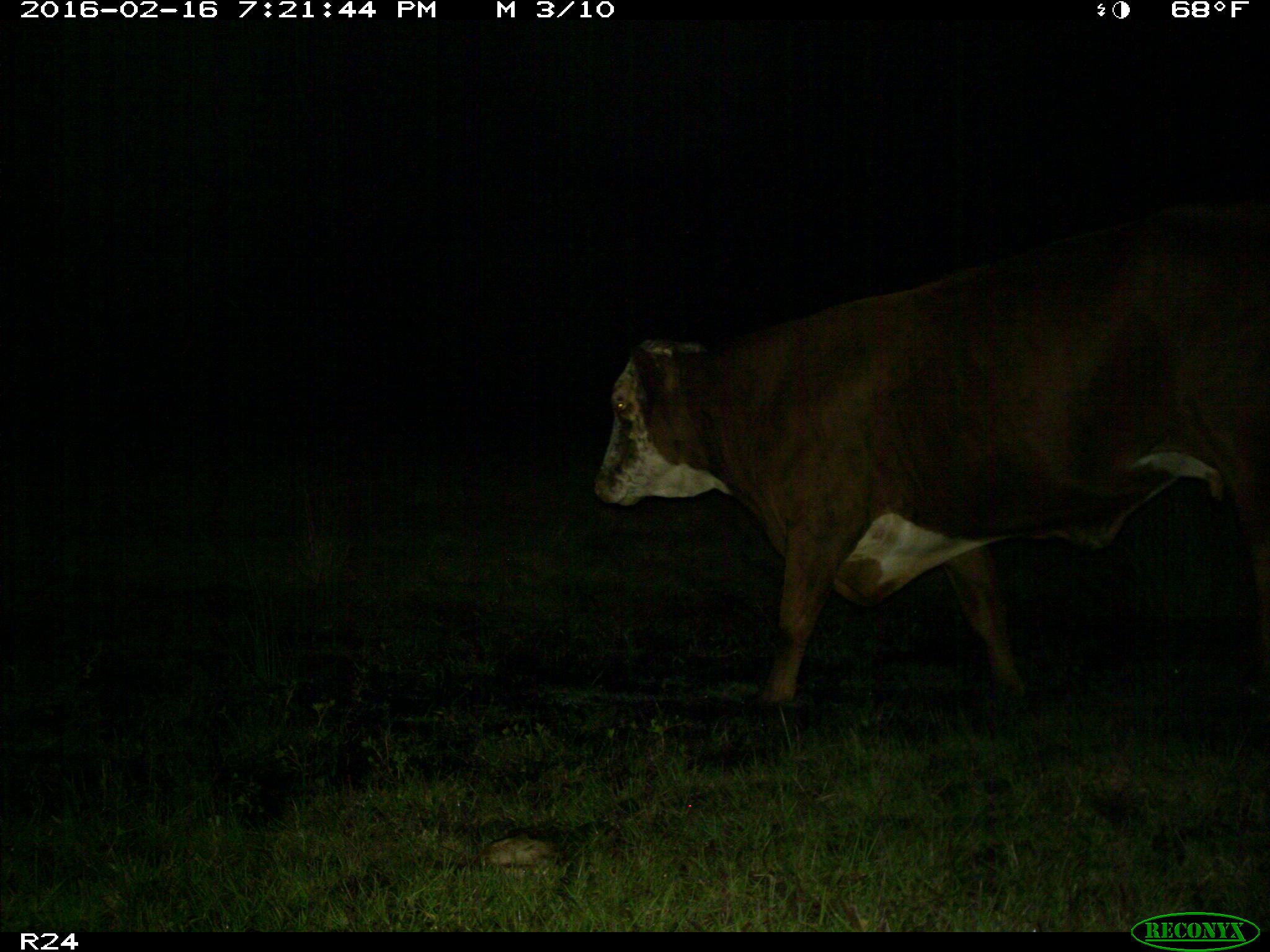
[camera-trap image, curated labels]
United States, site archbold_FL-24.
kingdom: Animalia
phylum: Chordata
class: Mammalia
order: Artiodactyla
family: Bovidae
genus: Bos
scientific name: Bos taurus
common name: domestic cow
Bos taurus (domestic cow).